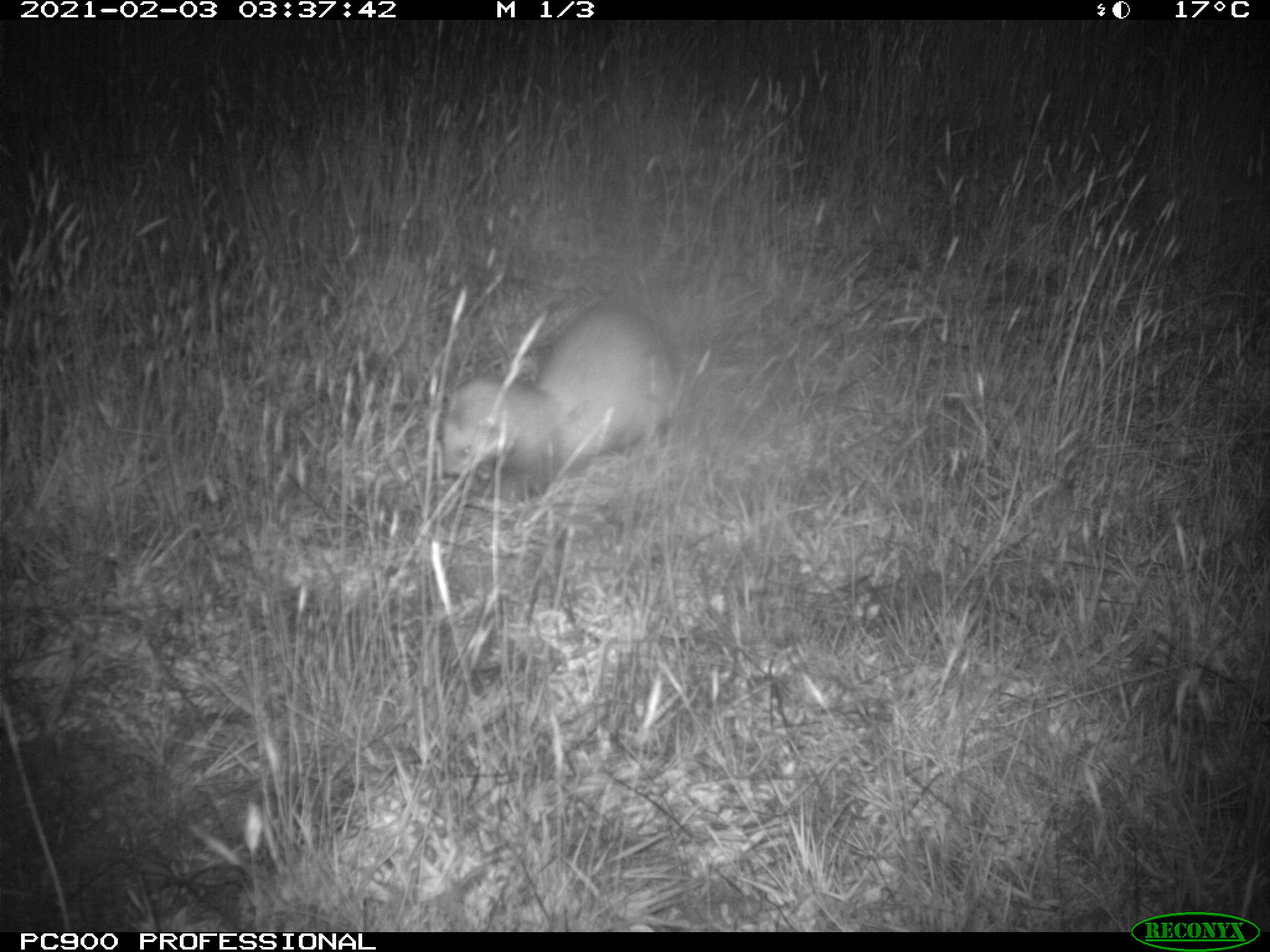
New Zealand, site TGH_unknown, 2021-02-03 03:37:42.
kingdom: Animalia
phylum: Chordata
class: Mammalia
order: Carnivora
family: Mustelidae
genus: Mustela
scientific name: Mustela furo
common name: ferret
Ferret (Mustela furo).